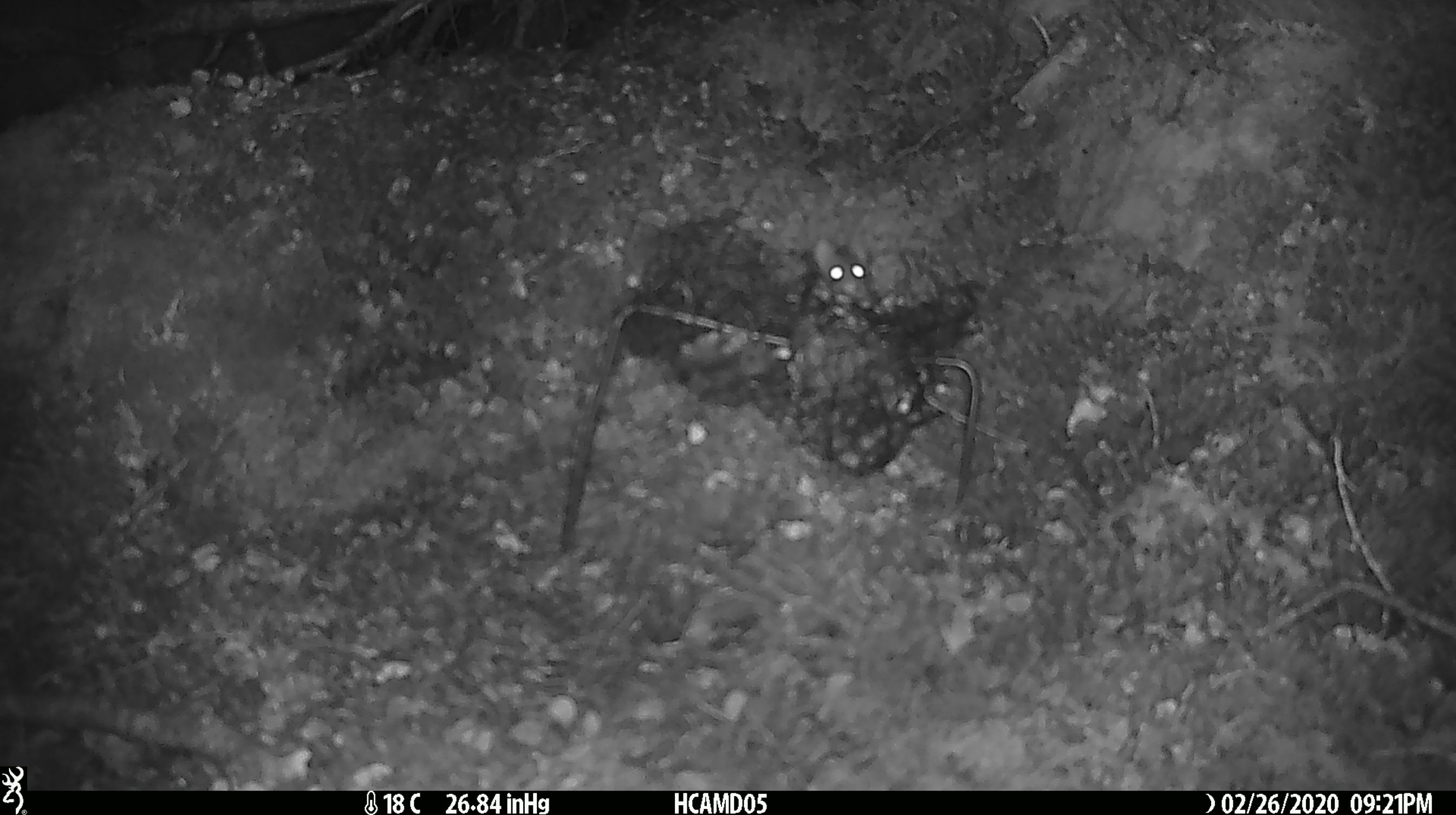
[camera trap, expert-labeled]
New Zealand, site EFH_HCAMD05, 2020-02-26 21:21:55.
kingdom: Animalia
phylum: Chordata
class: Mammalia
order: Rodentia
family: Muridae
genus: Mus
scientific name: Mus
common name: mouse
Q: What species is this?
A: Mouse (Mus).